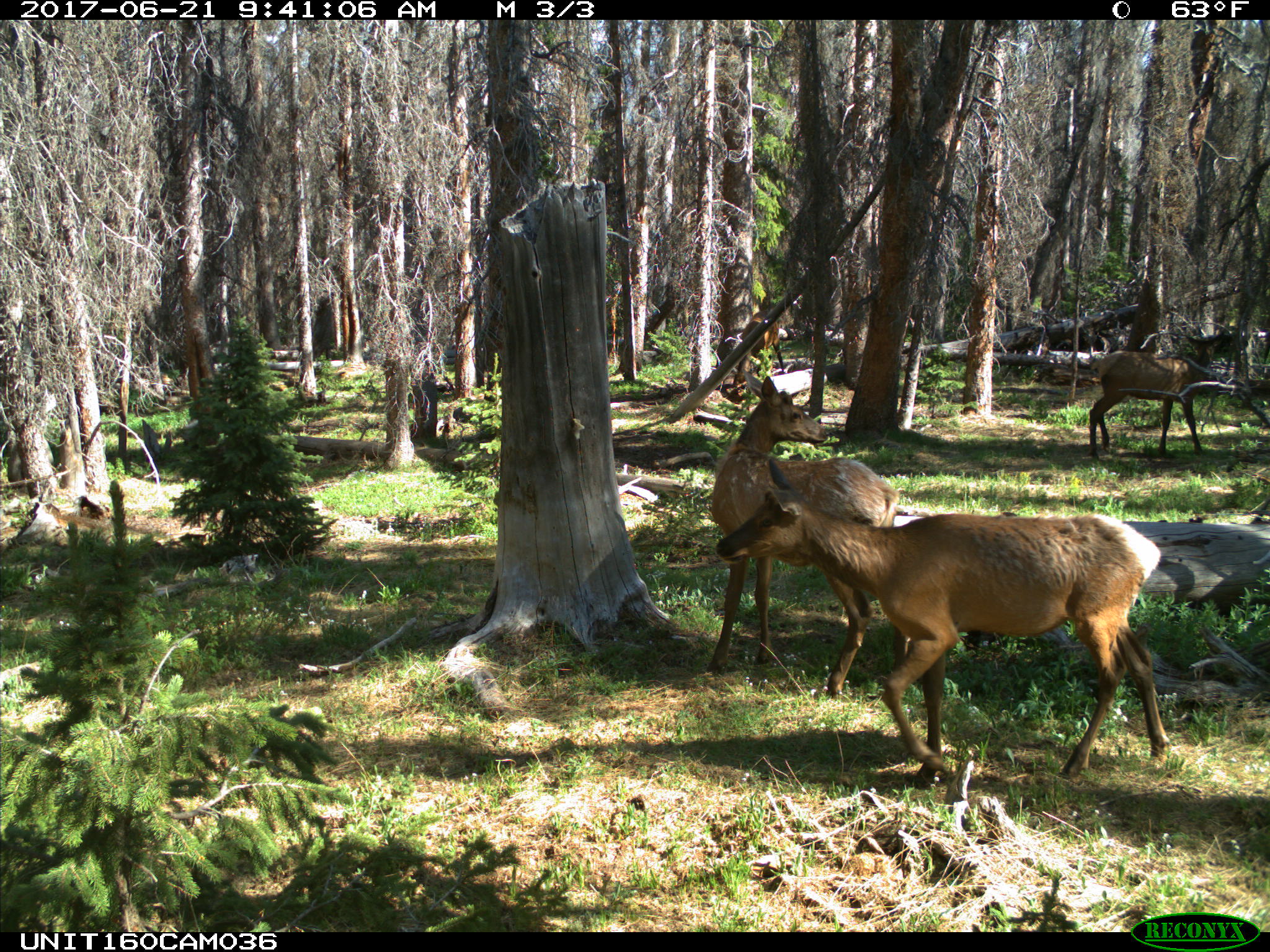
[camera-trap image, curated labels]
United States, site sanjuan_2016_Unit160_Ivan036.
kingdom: Animalia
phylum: Chordata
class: Mammalia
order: Artiodactyla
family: Cervidae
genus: Cervus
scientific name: Cervus elaphus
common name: red deer